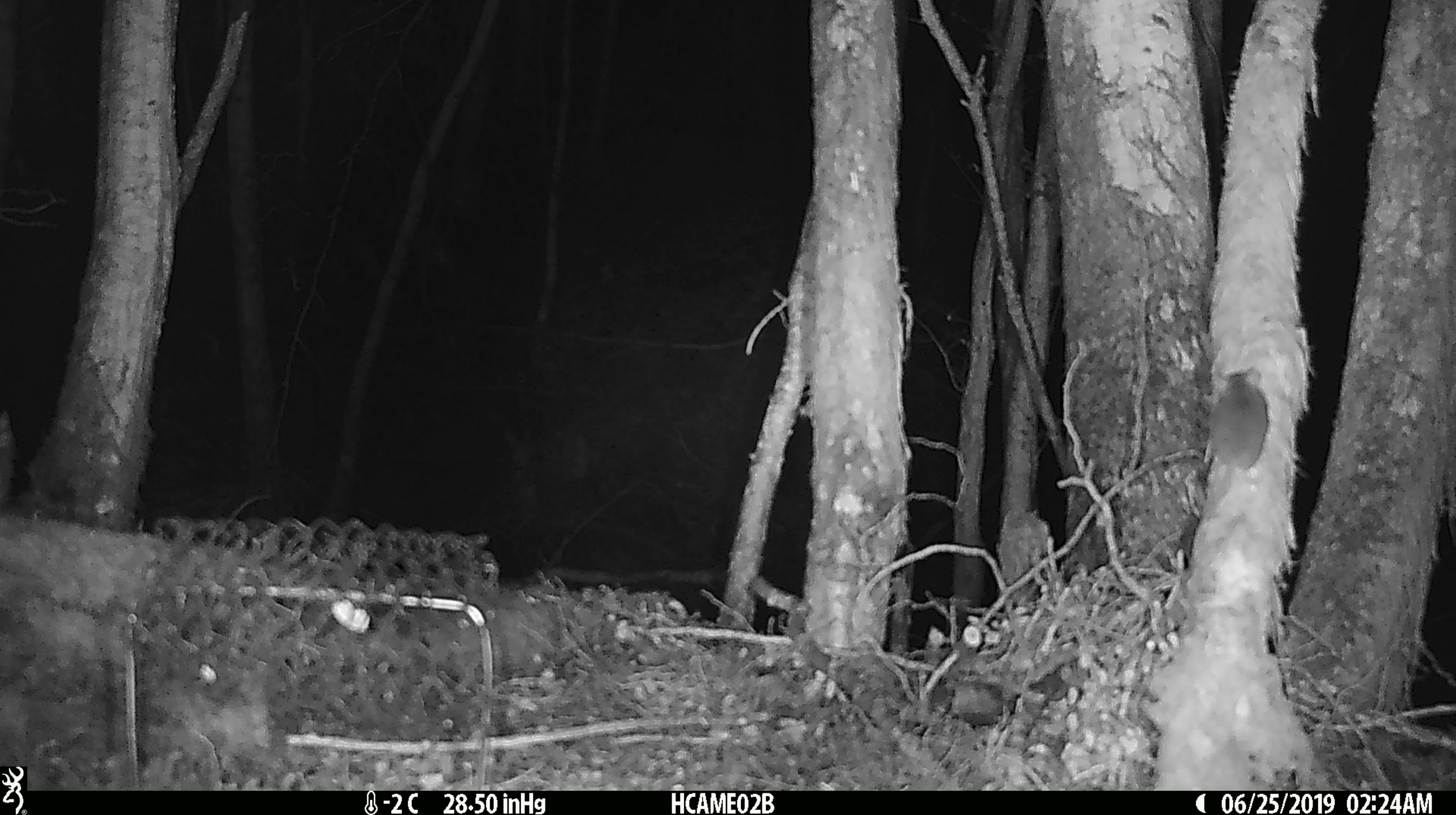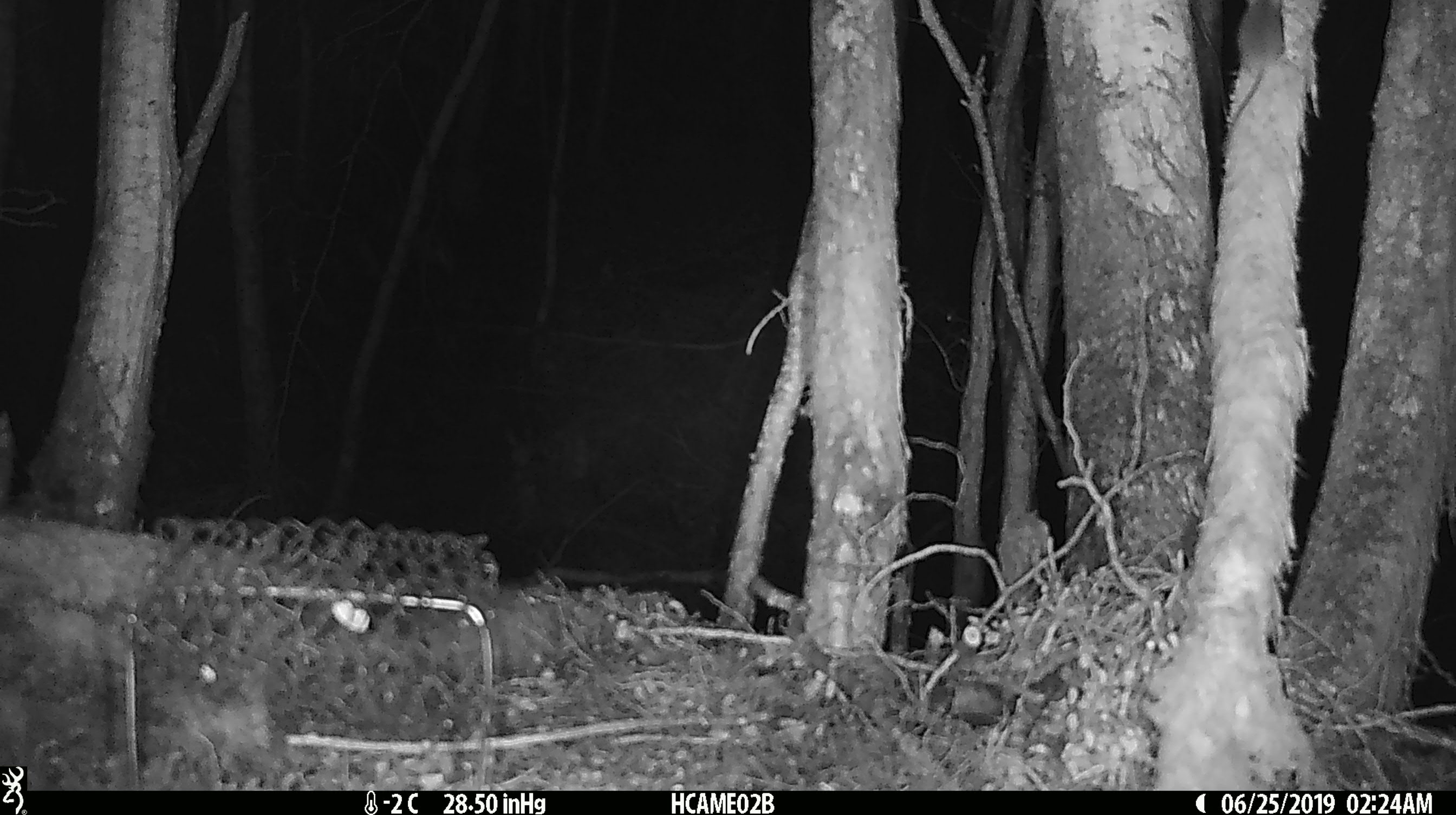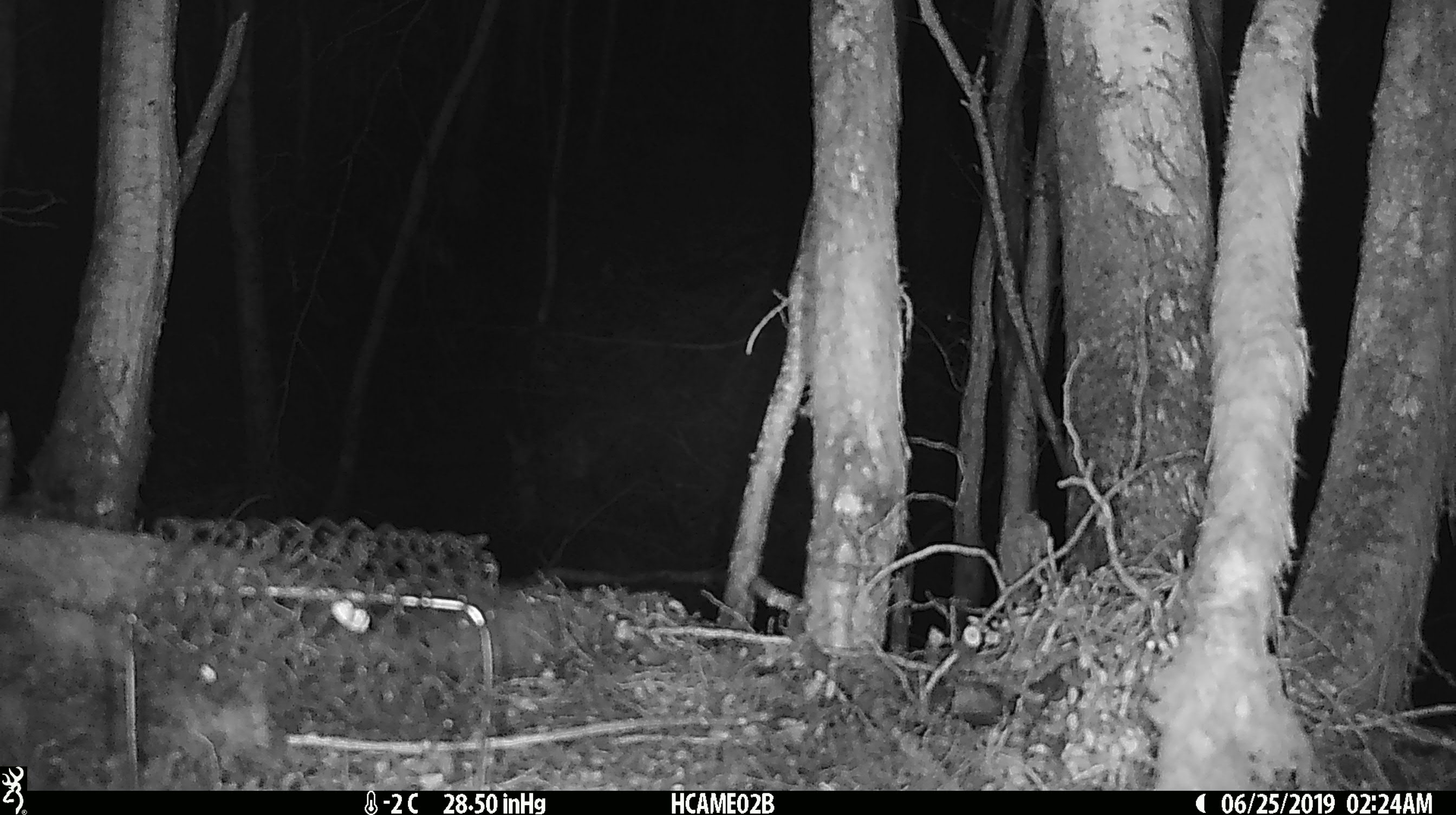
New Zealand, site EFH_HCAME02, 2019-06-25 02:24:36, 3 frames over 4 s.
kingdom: Animalia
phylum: Chordata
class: Mammalia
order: Rodentia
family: Muridae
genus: Mus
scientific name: Mus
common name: mouse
Mouse (Mus).